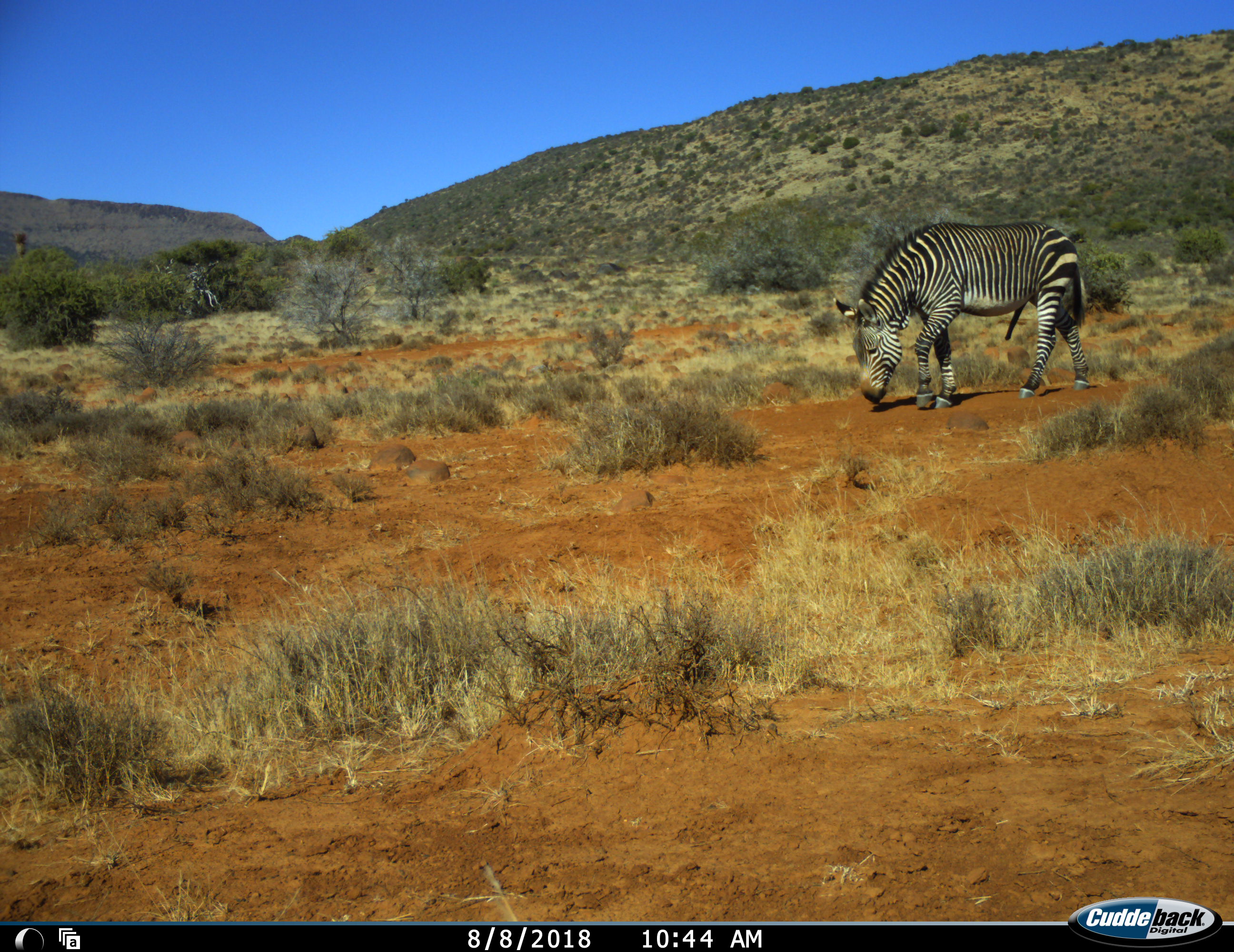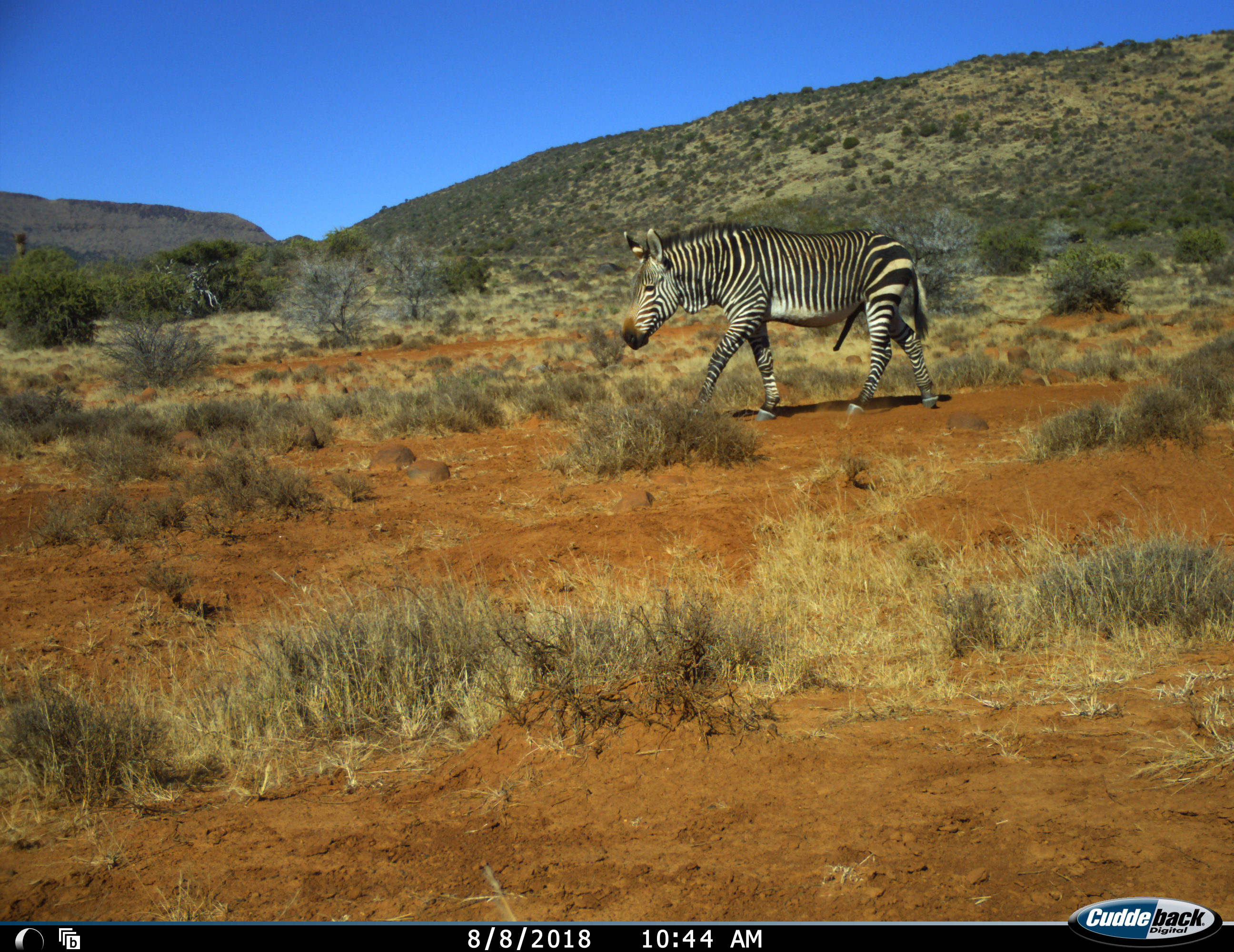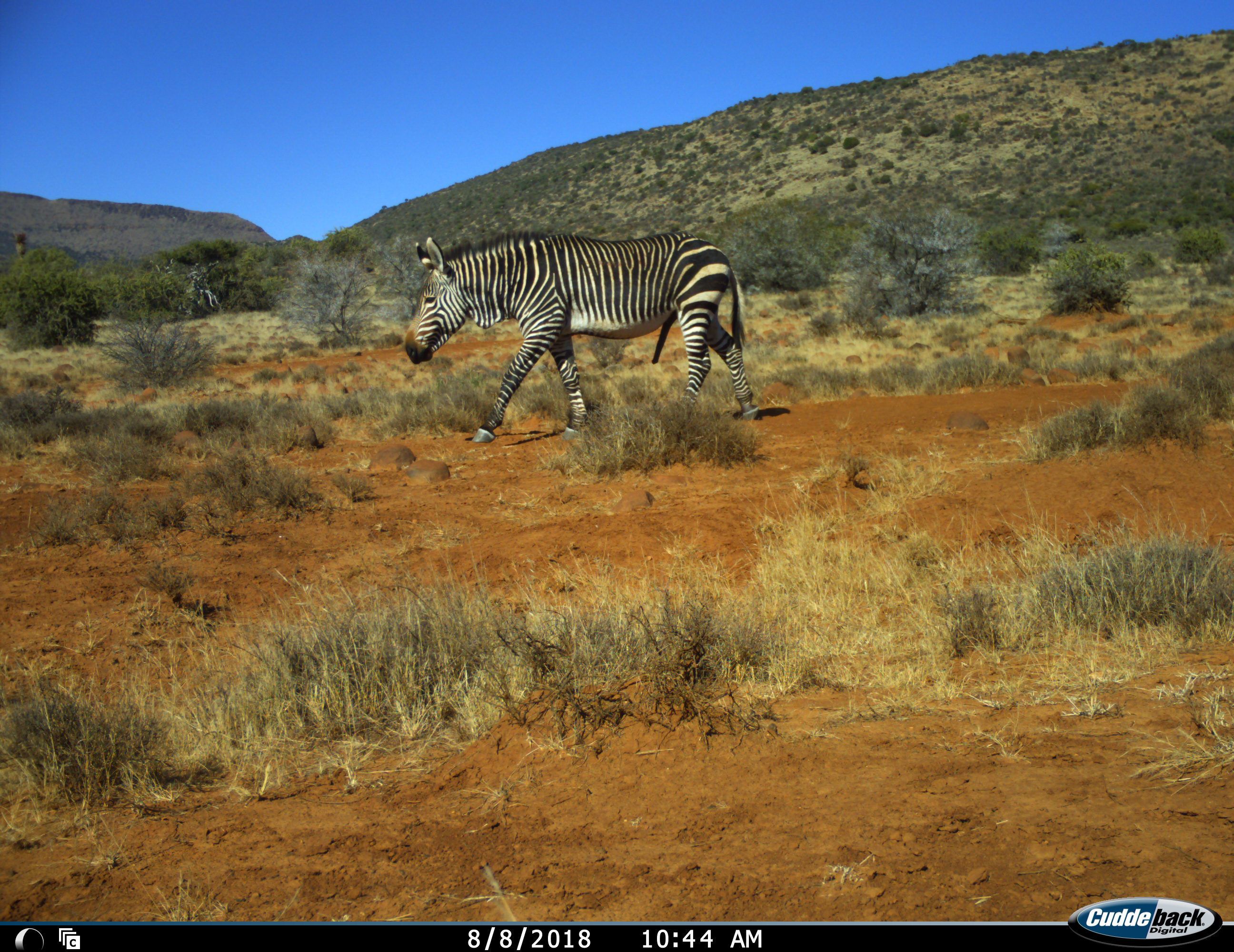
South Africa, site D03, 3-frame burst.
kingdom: Animalia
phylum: Chordata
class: Mammalia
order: Perissodactyla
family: Equidae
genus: Equus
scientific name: Equus zebra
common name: mountain zebra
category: zebramountain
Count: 1.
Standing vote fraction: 0%.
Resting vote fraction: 0%.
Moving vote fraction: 90%.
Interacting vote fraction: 0%.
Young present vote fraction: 0%.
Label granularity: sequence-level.